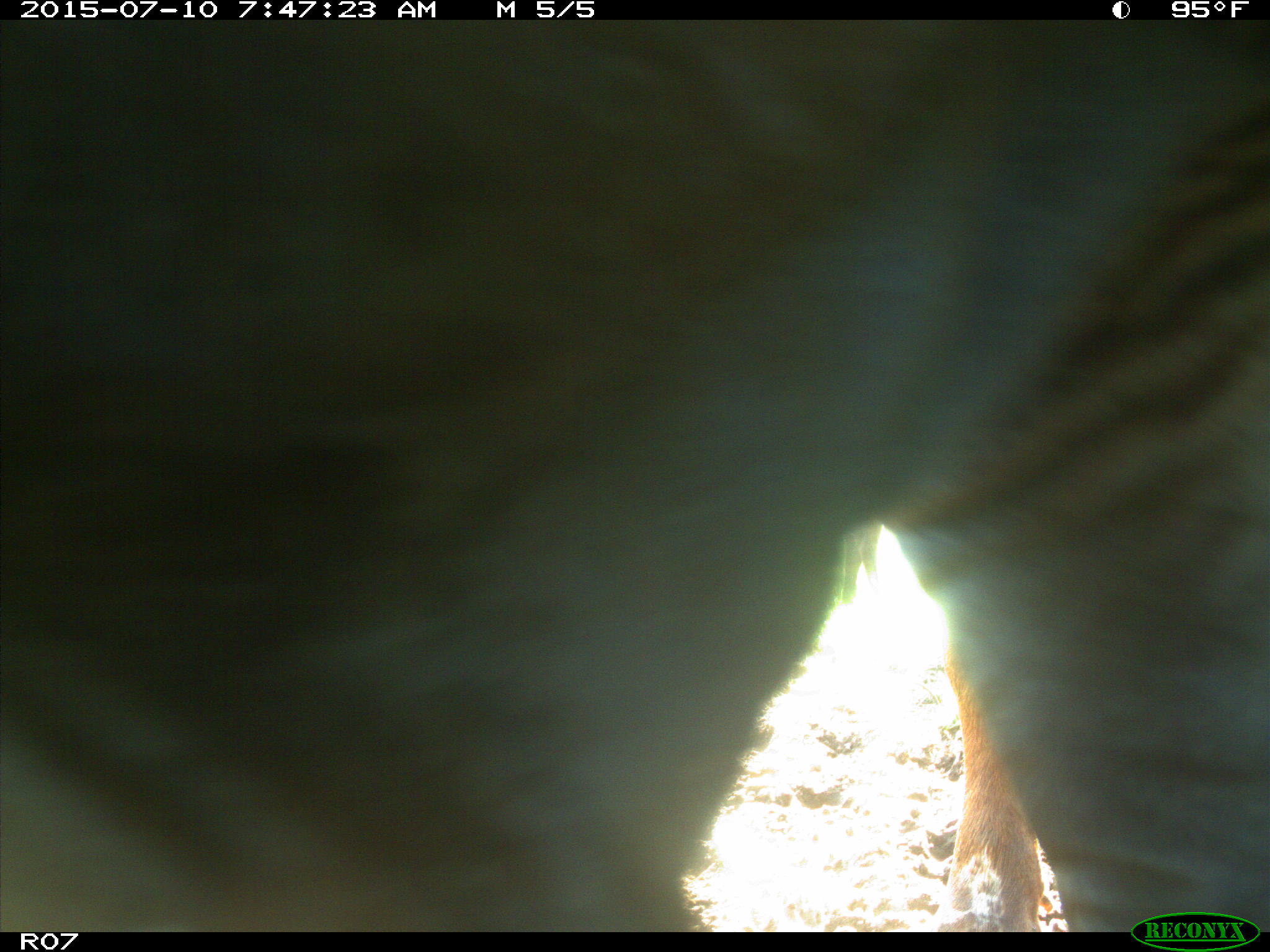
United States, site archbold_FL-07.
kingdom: Animalia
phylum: Chordata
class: Mammalia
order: Artiodactyla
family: Bovidae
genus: Bos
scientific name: Bos taurus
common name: domestic cow